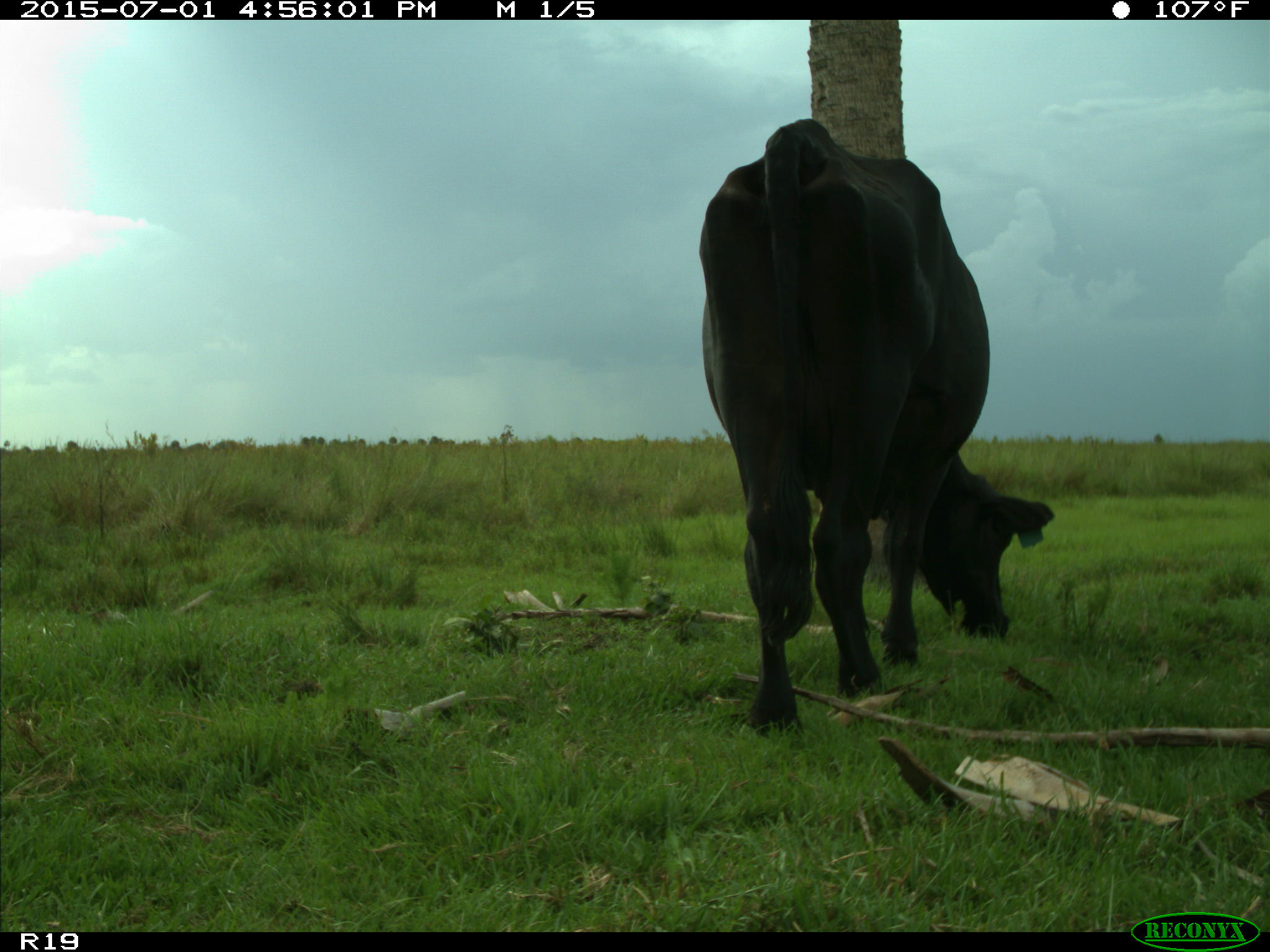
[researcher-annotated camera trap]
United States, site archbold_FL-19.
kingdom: Animalia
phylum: Chordata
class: Mammalia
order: Artiodactyla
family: Bovidae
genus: Bos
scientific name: Bos taurus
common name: domestic cow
Bos taurus (domestic cow).